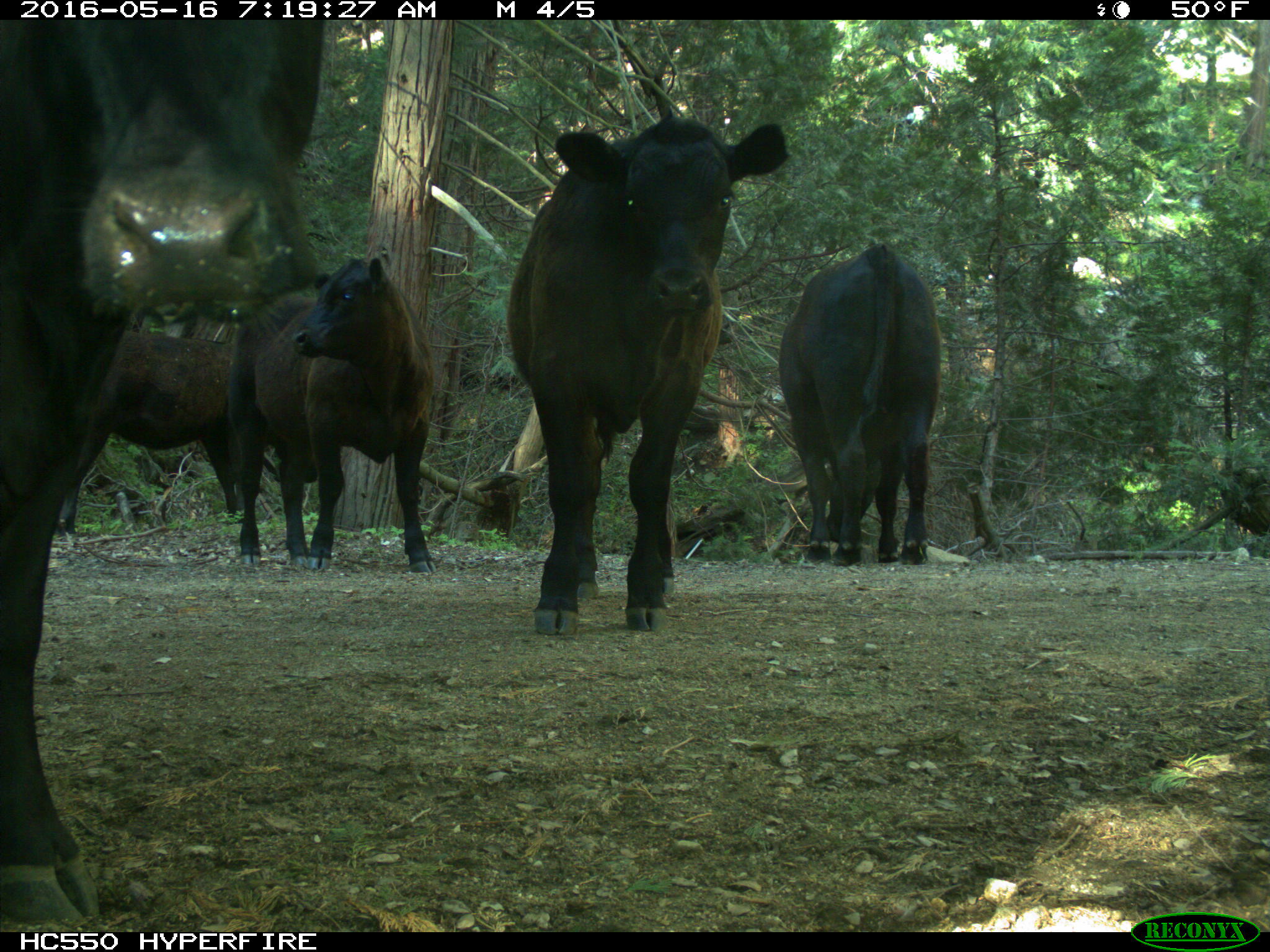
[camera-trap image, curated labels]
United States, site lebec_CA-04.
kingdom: Animalia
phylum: Chordata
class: Mammalia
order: Artiodactyla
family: Bovidae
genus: Bos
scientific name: Bos taurus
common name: domestic cow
Bos taurus (domestic cow).